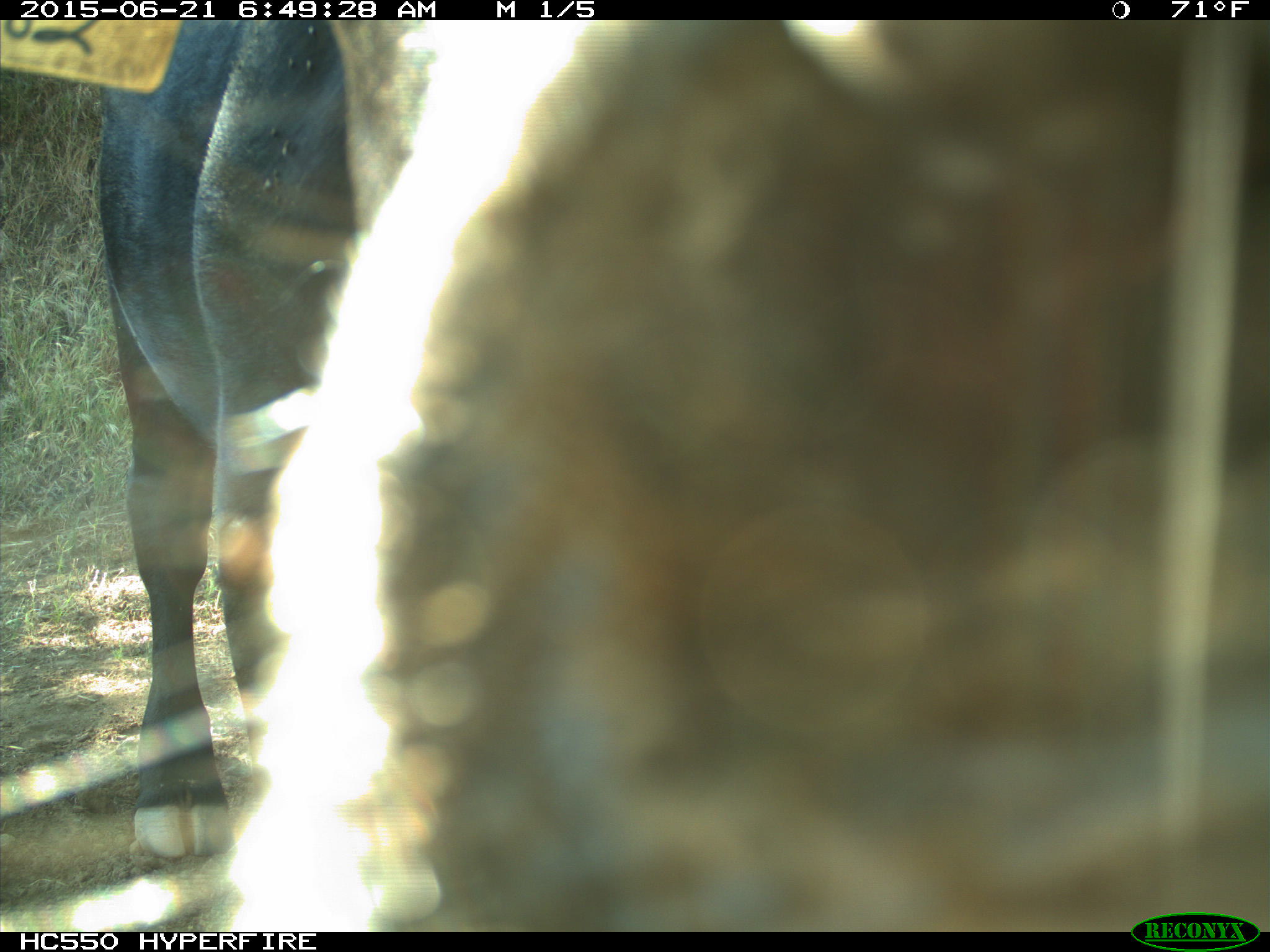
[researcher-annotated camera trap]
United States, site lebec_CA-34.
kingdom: Animalia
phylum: Chordata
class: Mammalia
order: Artiodactyla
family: Bovidae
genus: Bos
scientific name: Bos taurus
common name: domestic cow